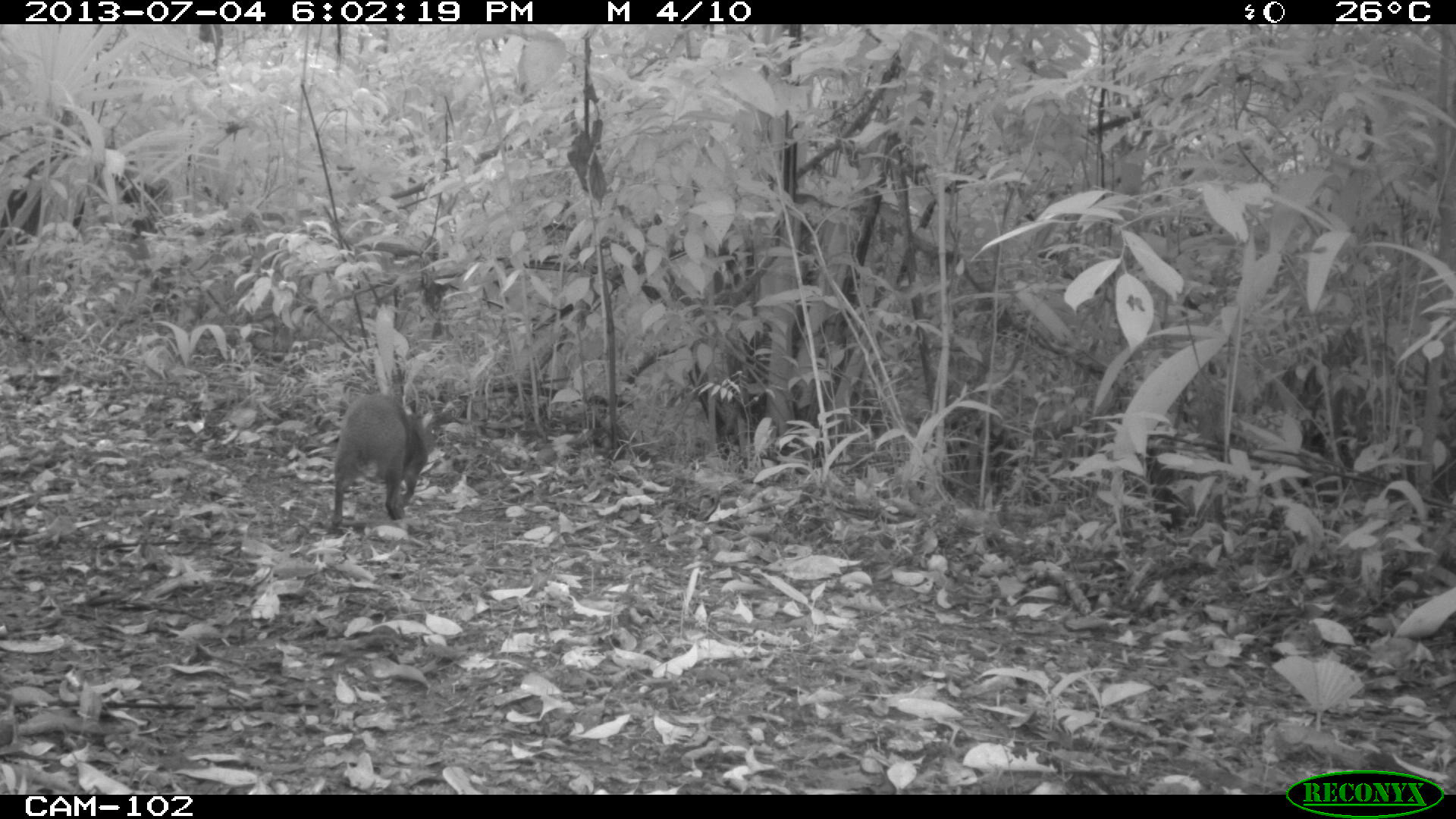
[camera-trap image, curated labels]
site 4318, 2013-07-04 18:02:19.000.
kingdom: Animalia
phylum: Chordata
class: Mammalia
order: Rodentia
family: Dasyproctidae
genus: Dasyprocta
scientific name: Dasyprocta punctata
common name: central american agouti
Dasyprocta punctata (central american agouti), count 1.